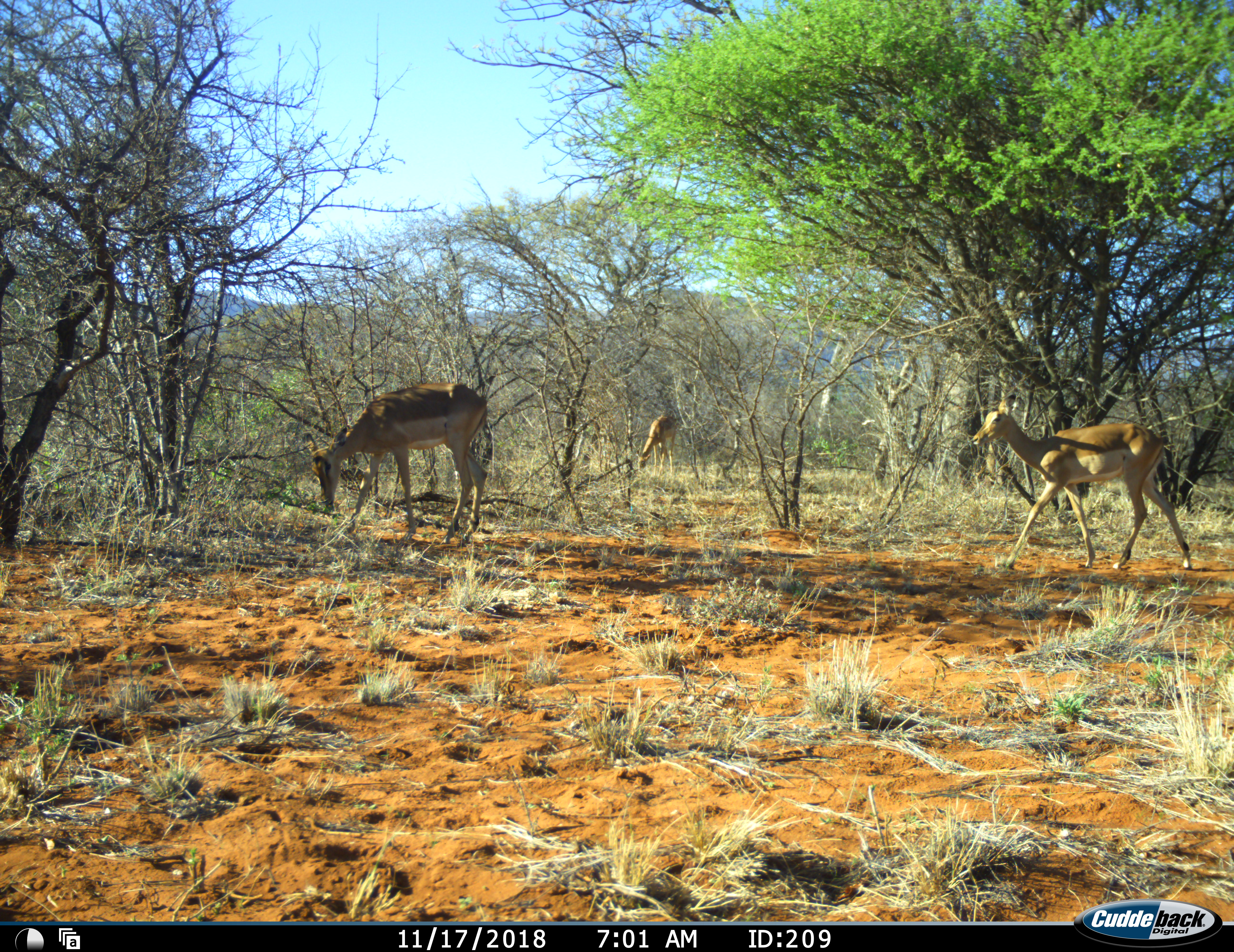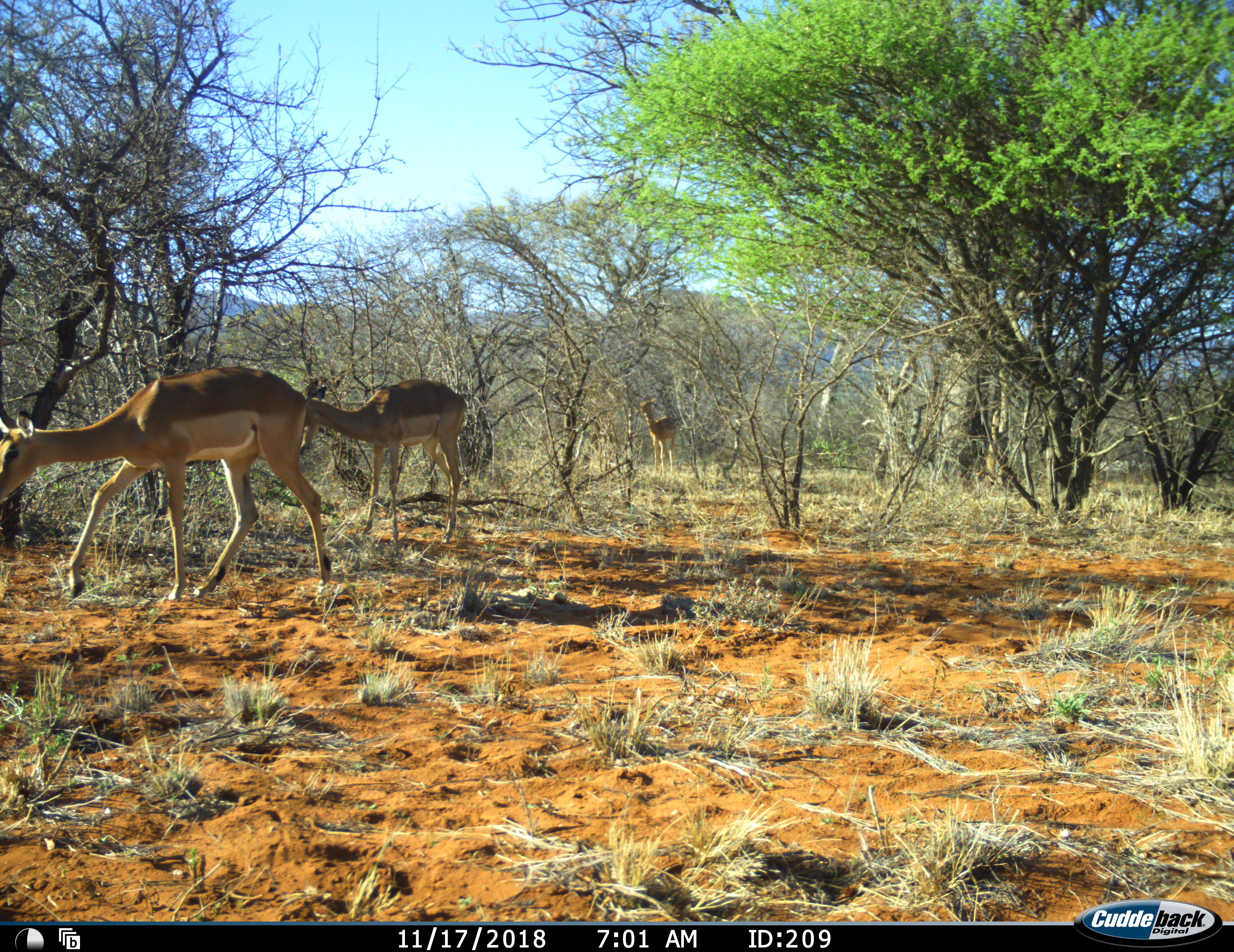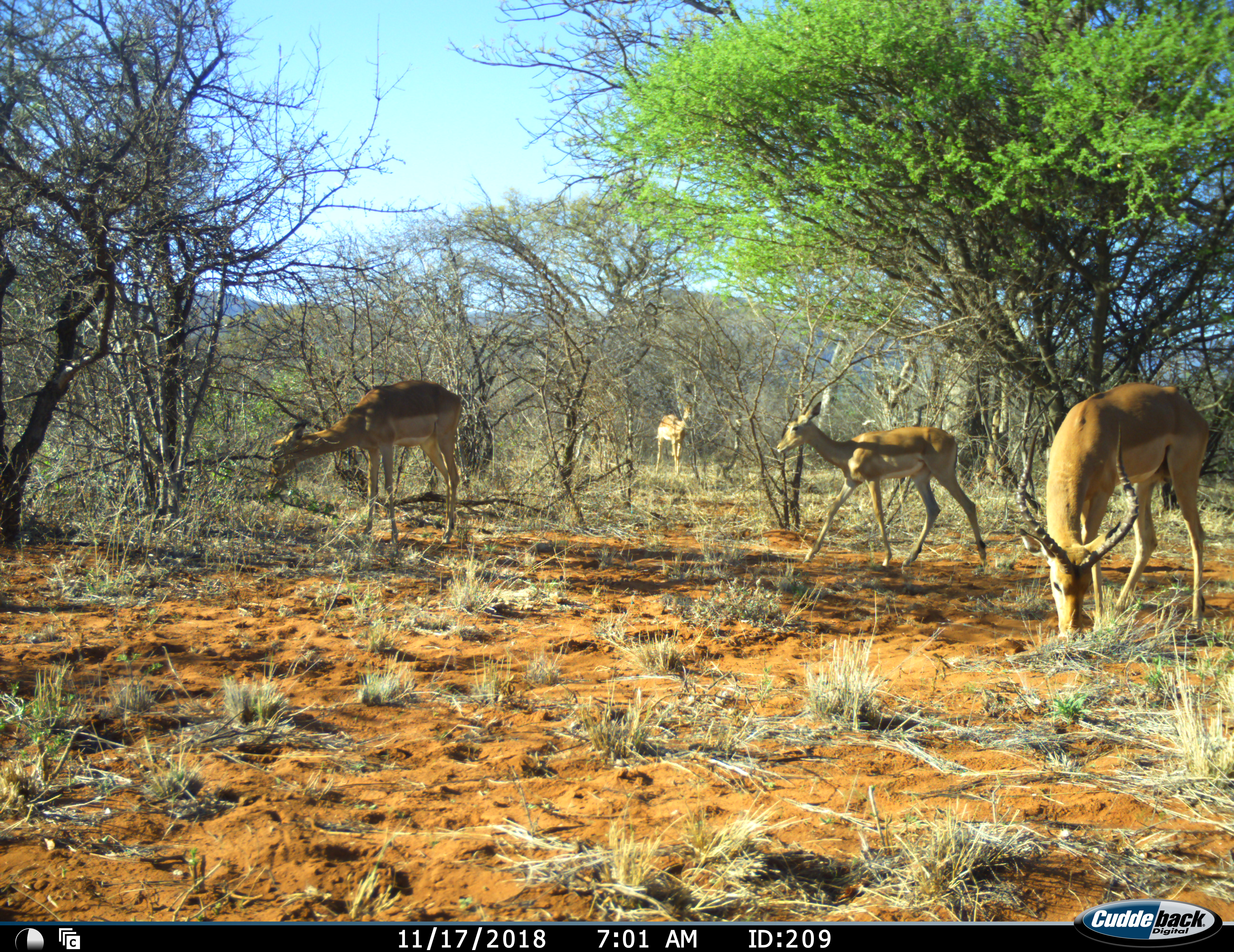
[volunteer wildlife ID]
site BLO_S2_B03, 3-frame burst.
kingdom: Animalia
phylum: Chordata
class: Mammalia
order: Artiodactyla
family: Bovidae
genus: Aepyceros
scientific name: Aepyceros melampus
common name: impala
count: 5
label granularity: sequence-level